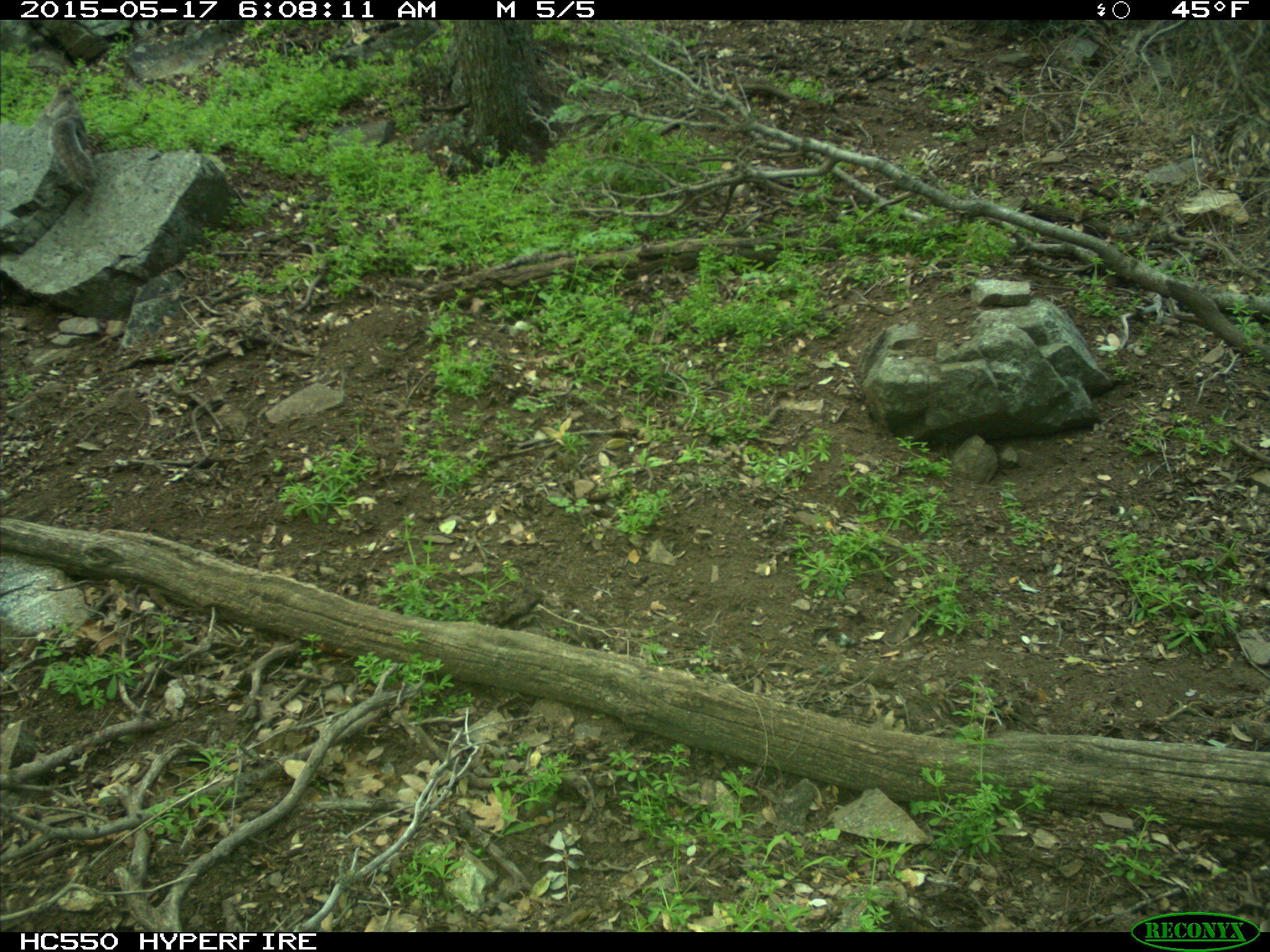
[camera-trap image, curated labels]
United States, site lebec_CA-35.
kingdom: Animalia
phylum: Chordata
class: Mammalia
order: Rodentia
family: Sciuridae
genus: Sciurus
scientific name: Sciurus carolinensis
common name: eastern gray squirrel